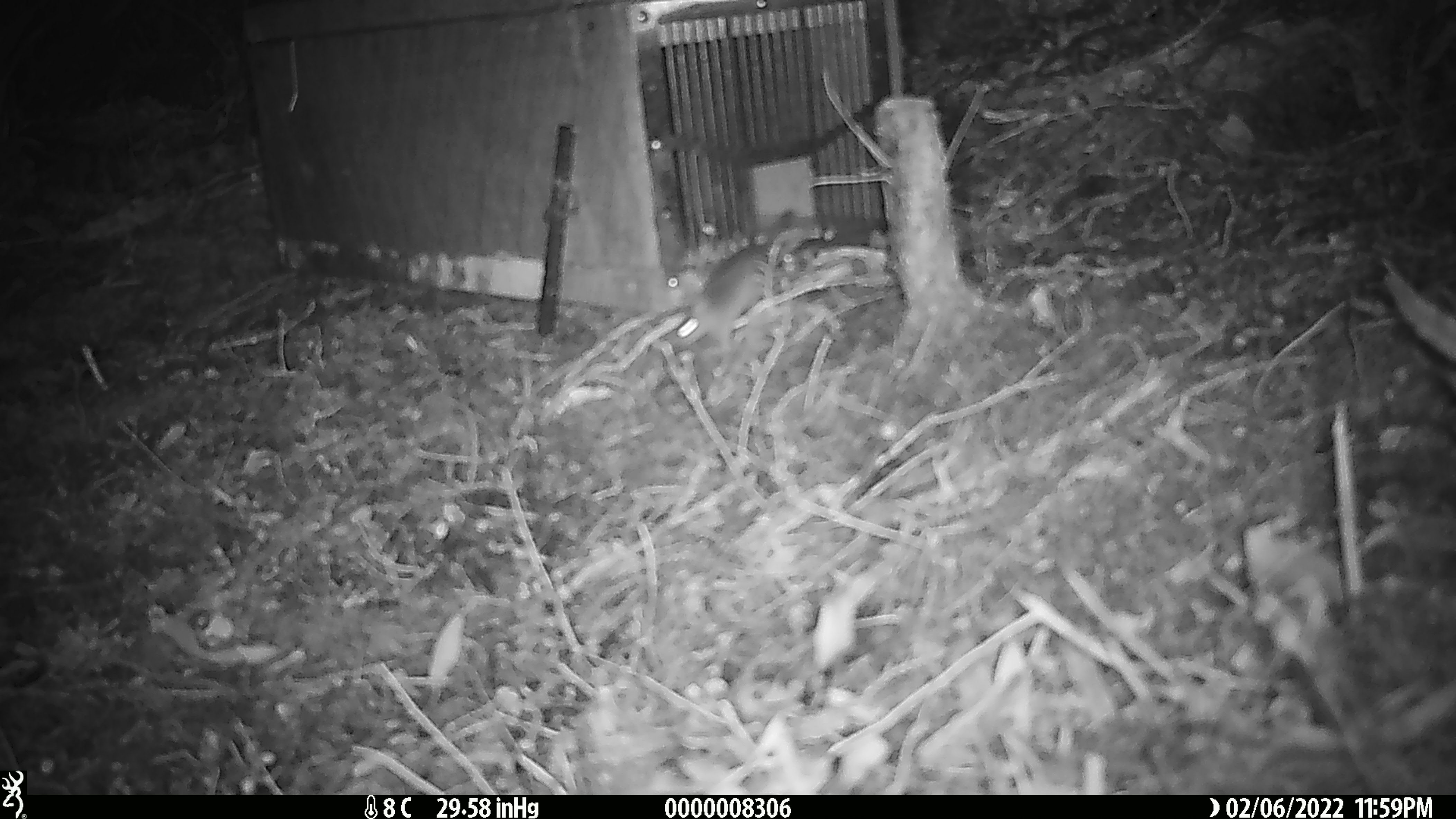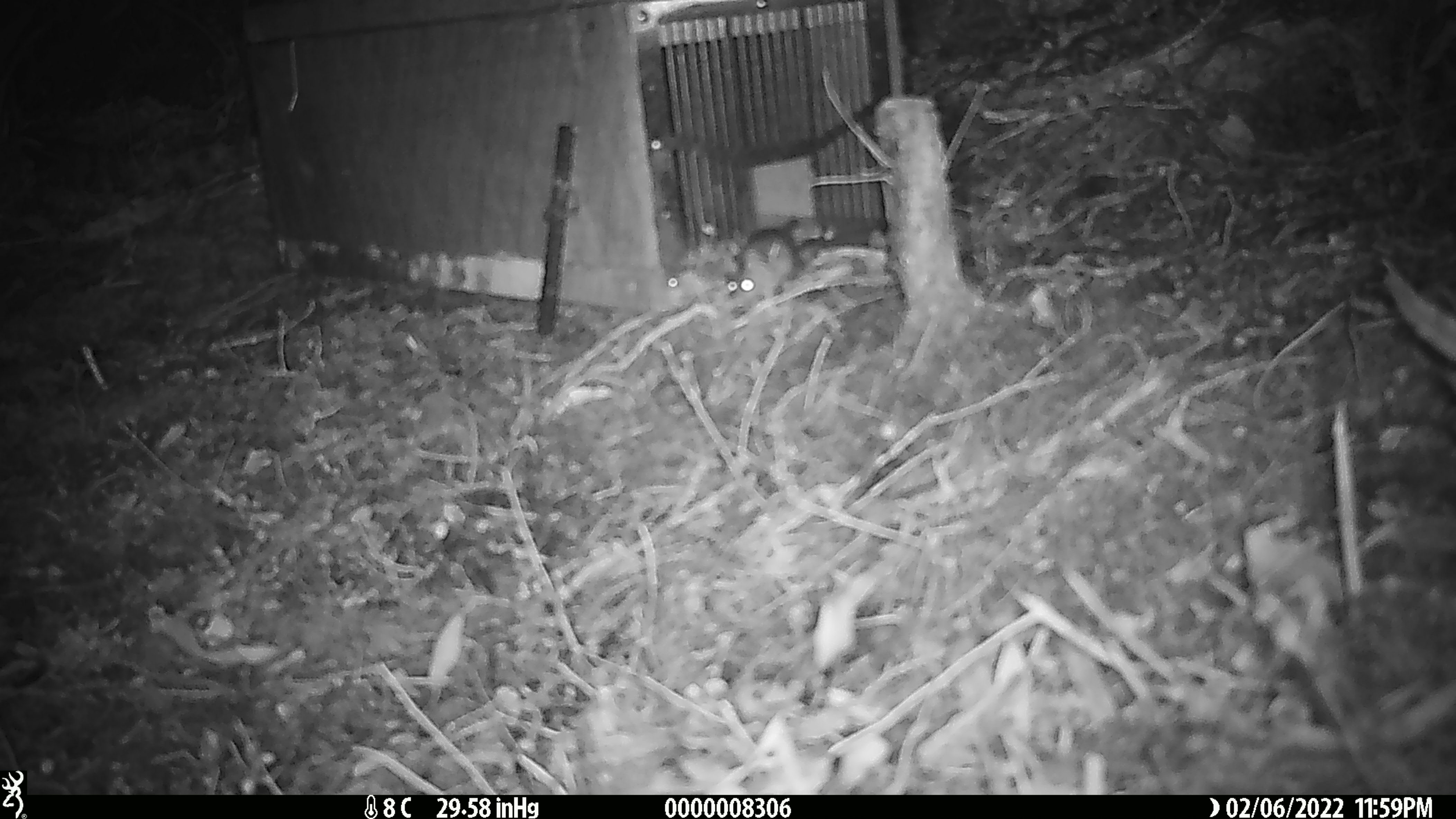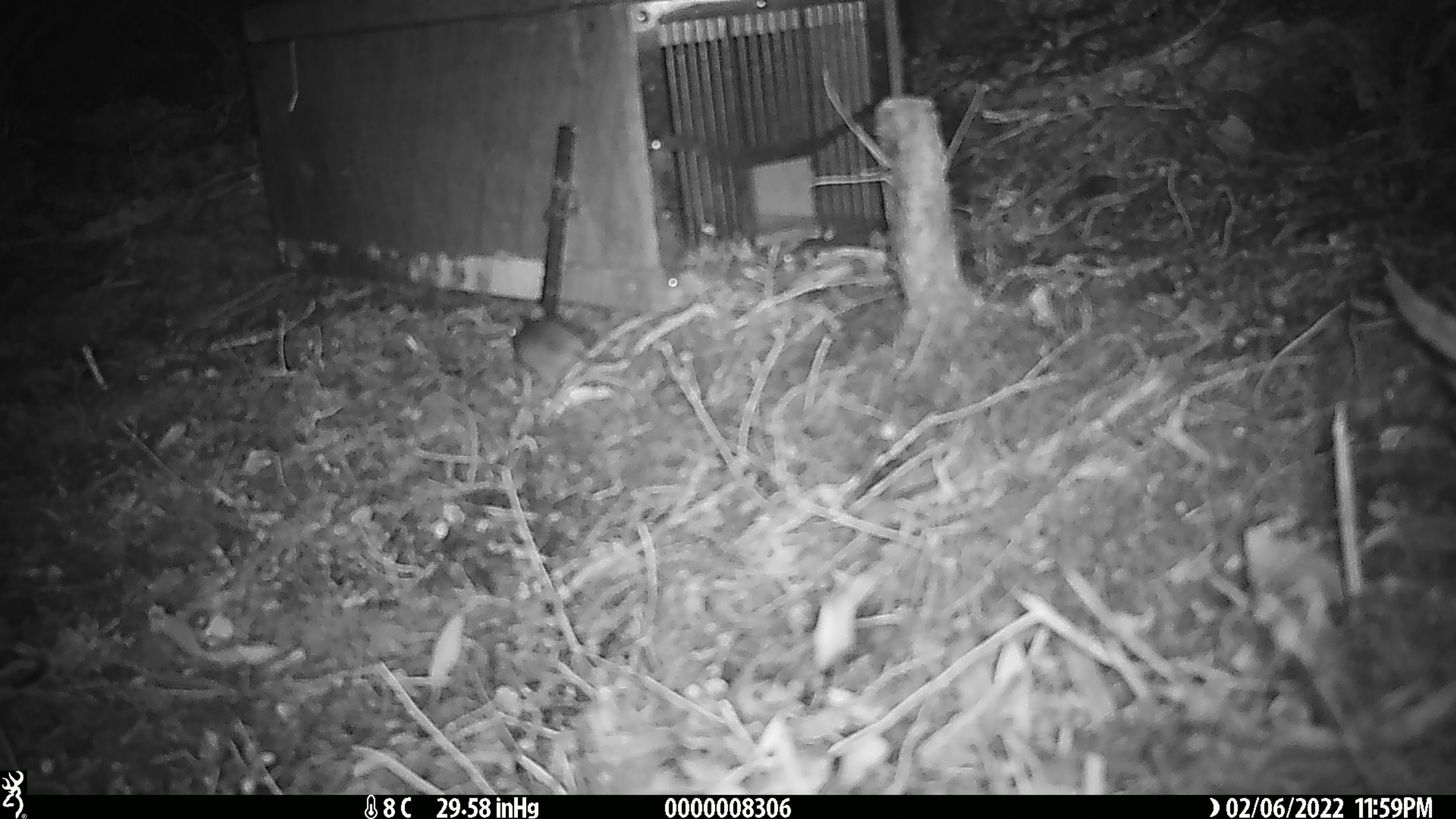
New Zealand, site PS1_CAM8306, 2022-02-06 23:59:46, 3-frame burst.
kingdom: Animalia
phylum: Chordata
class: Mammalia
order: Rodentia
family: Muridae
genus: Mus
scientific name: Mus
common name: mouse